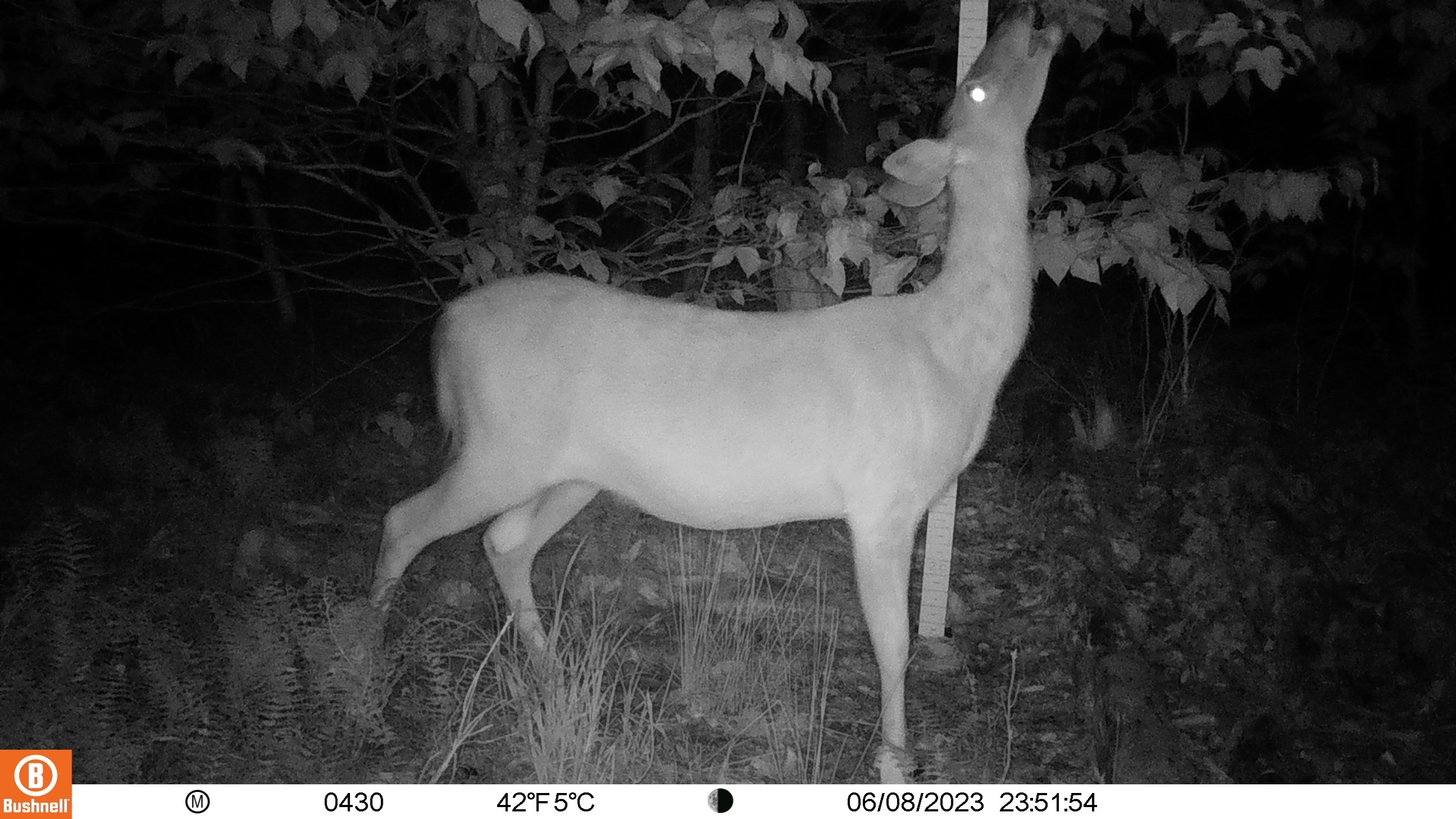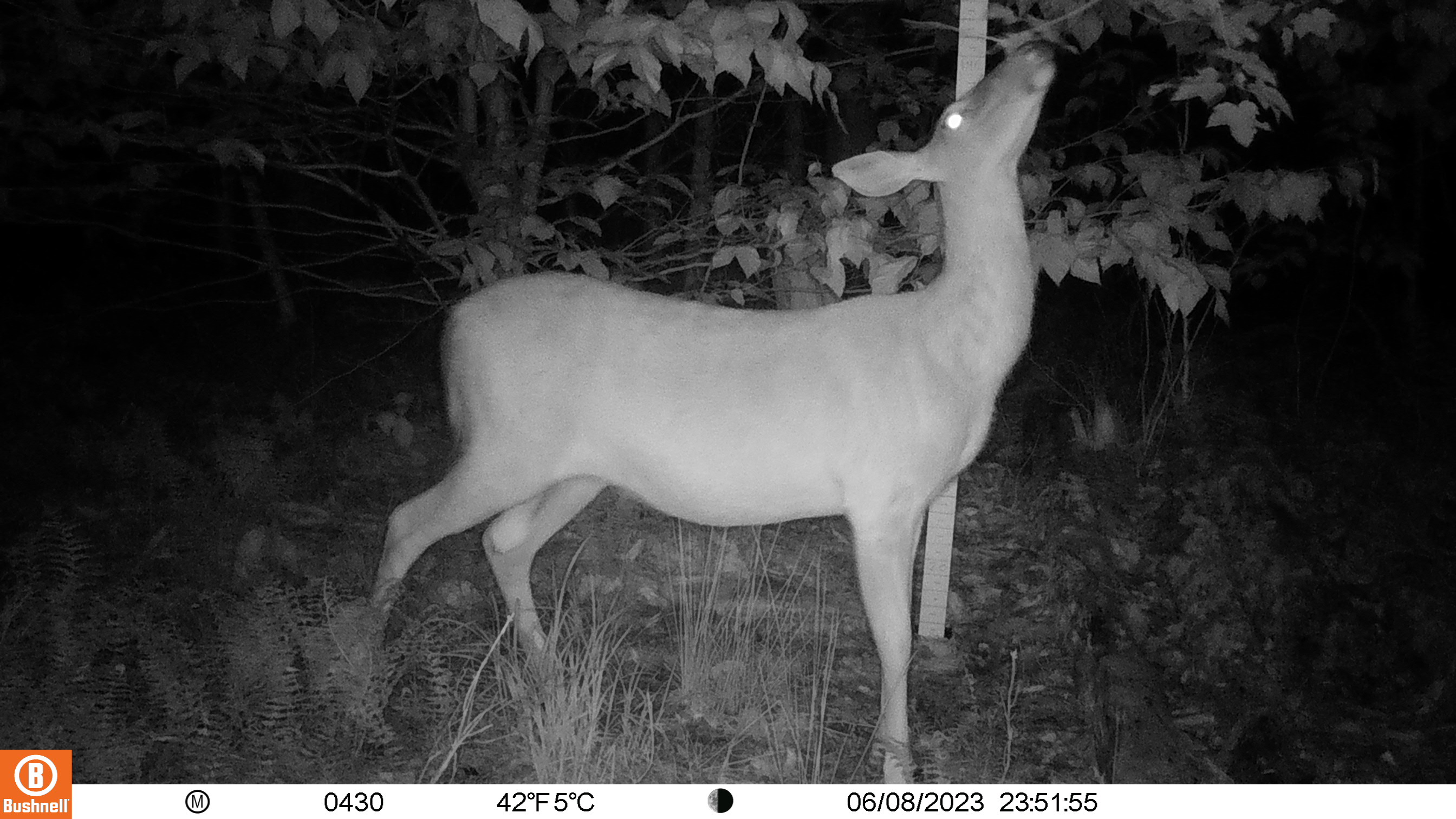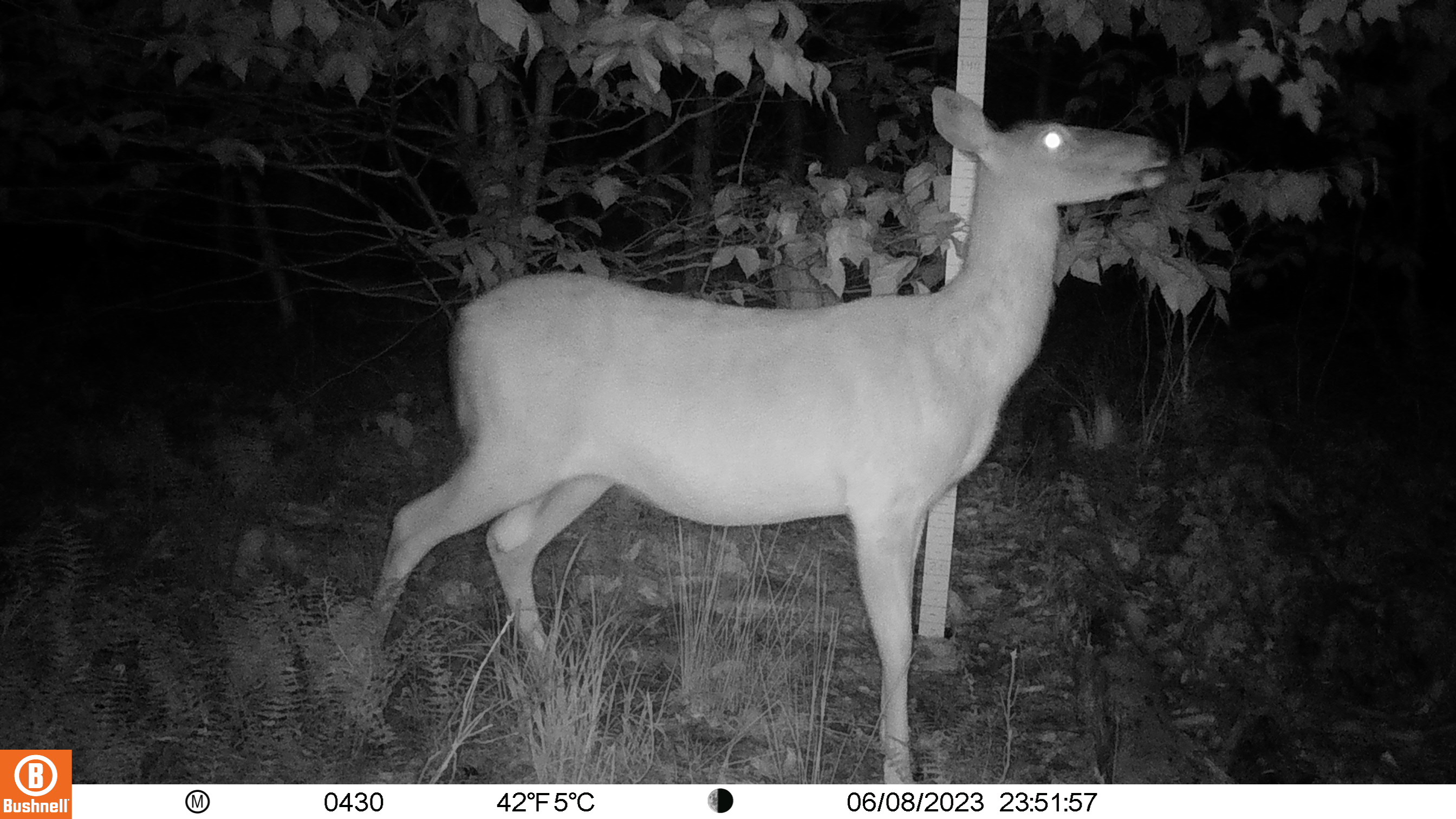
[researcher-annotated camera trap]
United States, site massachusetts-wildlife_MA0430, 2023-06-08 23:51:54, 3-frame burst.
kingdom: Animalia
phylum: Chordata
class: Mammalia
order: Artiodactyla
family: Cervidae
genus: Odocoileus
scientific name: Odocoileus virginianus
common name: white-tailed deer